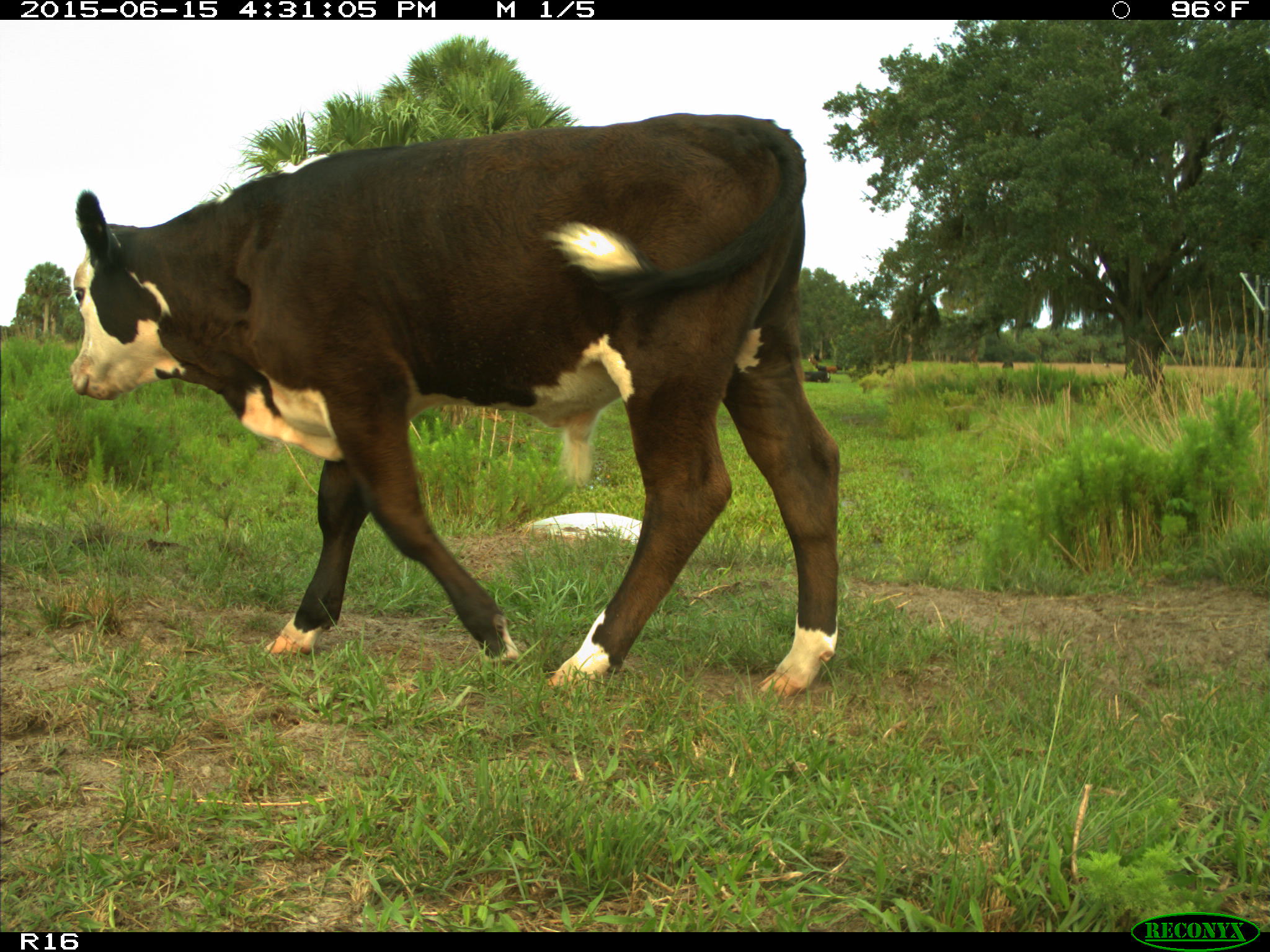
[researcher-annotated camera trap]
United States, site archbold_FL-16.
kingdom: Animalia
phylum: Chordata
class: Mammalia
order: Artiodactyla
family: Bovidae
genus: Bos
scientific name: Bos taurus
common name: domestic cow